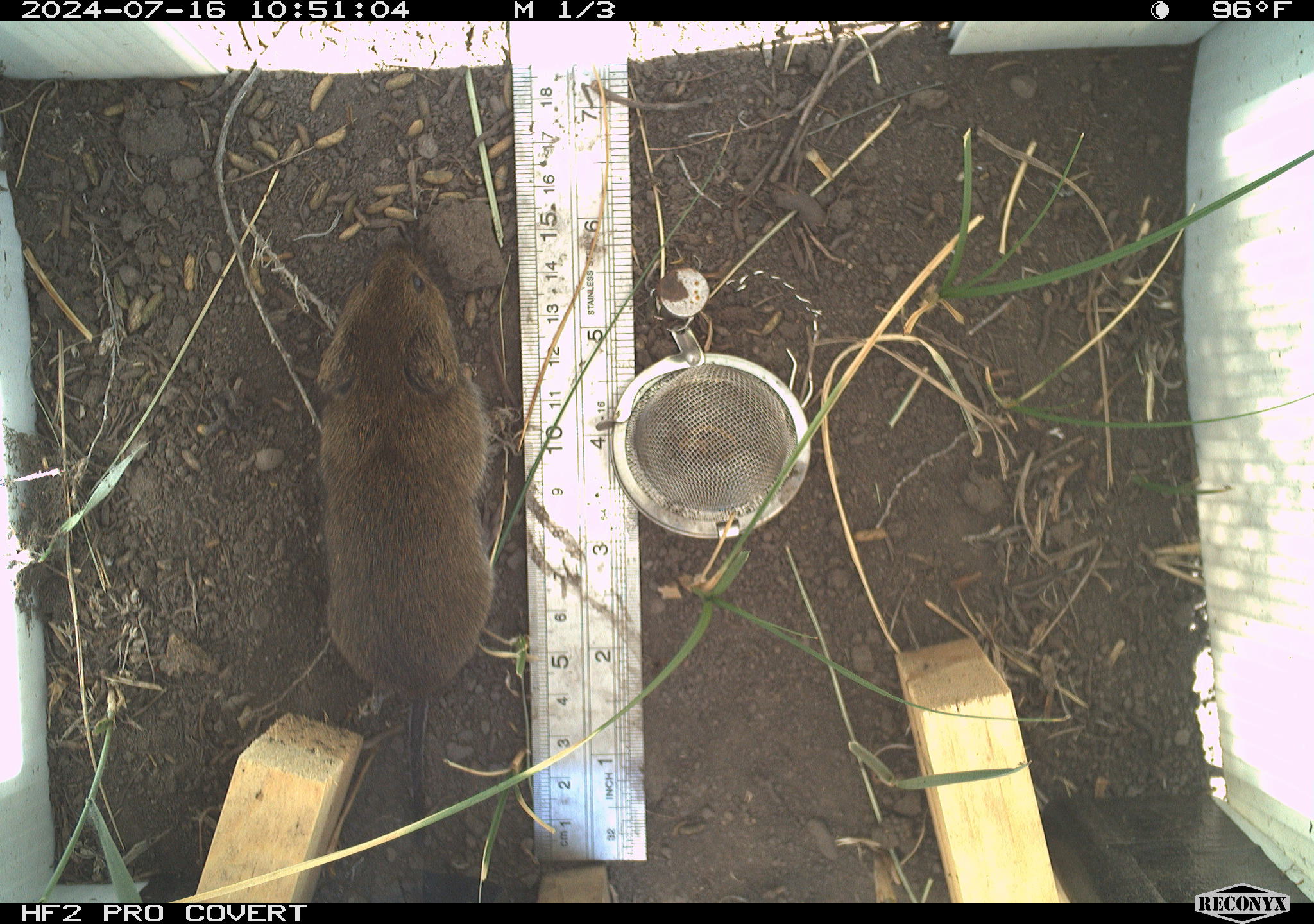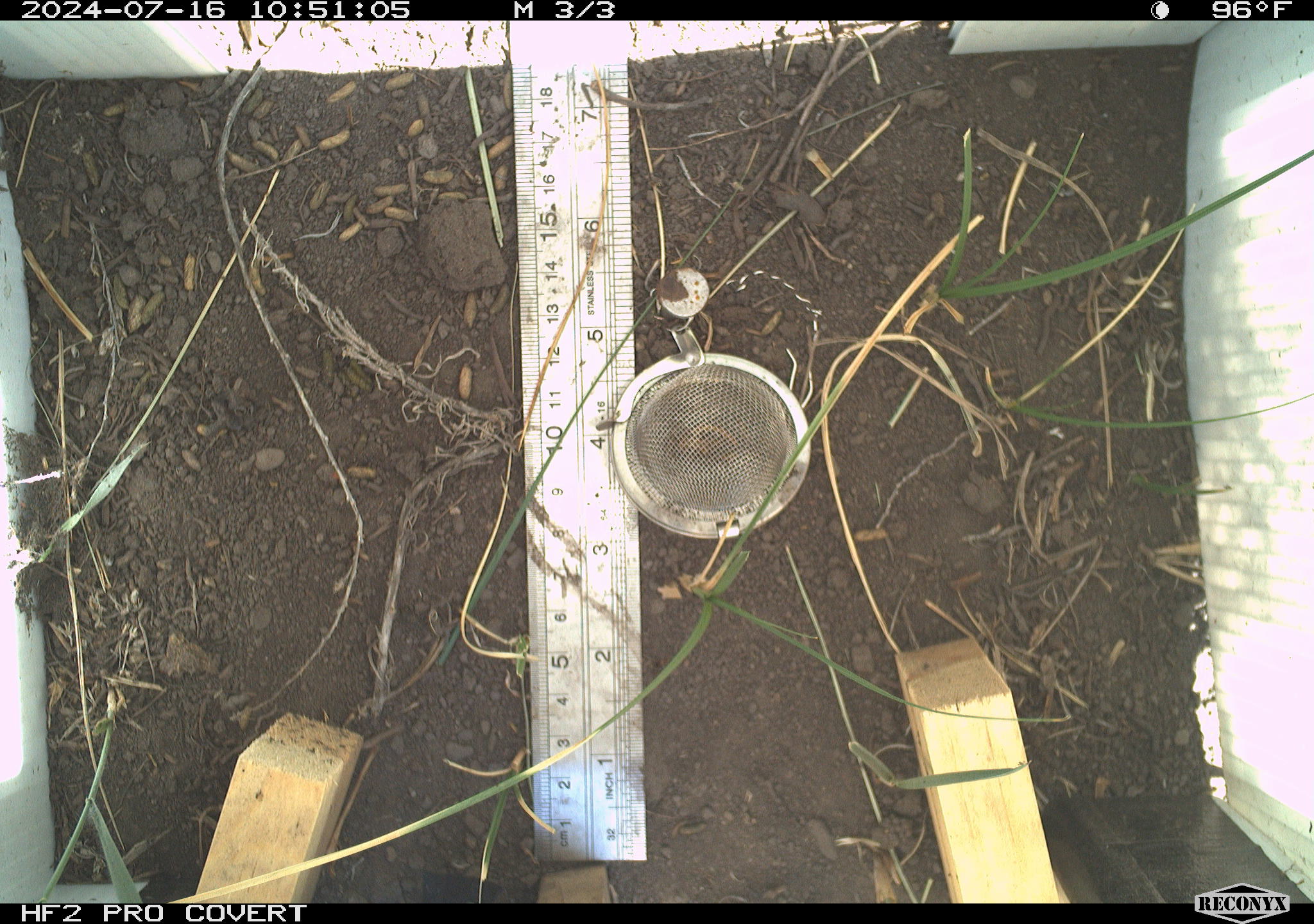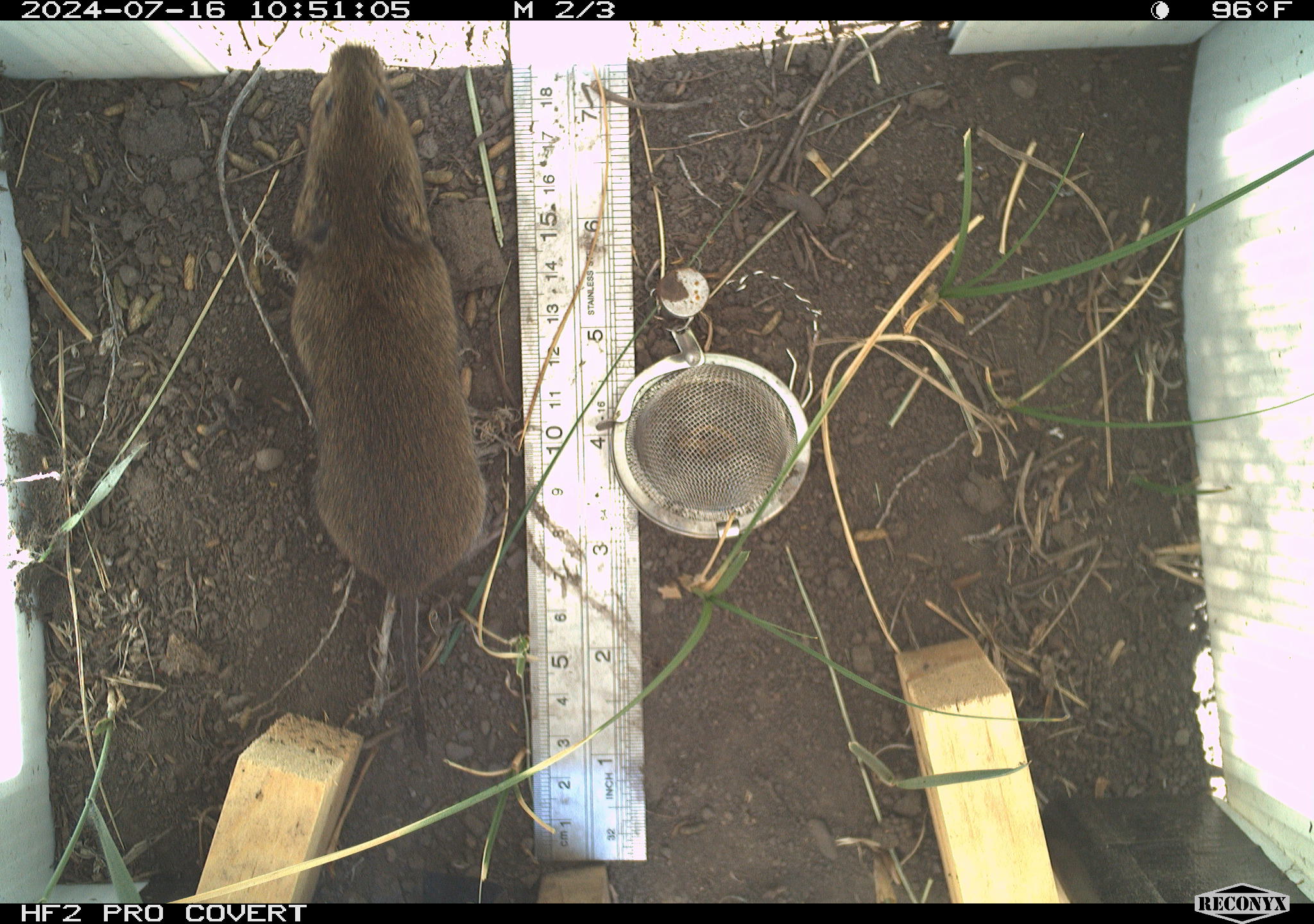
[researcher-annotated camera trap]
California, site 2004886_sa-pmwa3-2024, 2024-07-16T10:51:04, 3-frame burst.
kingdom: Animalia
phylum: Chordata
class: Mammalia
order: Rodentia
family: Cricetidae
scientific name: Arvicolinae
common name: voles, lemmings, and muskrats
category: arvicolinae subfamily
Arvicolinae subfamily (voles, lemmings, and muskrats) (Arvicolinae).